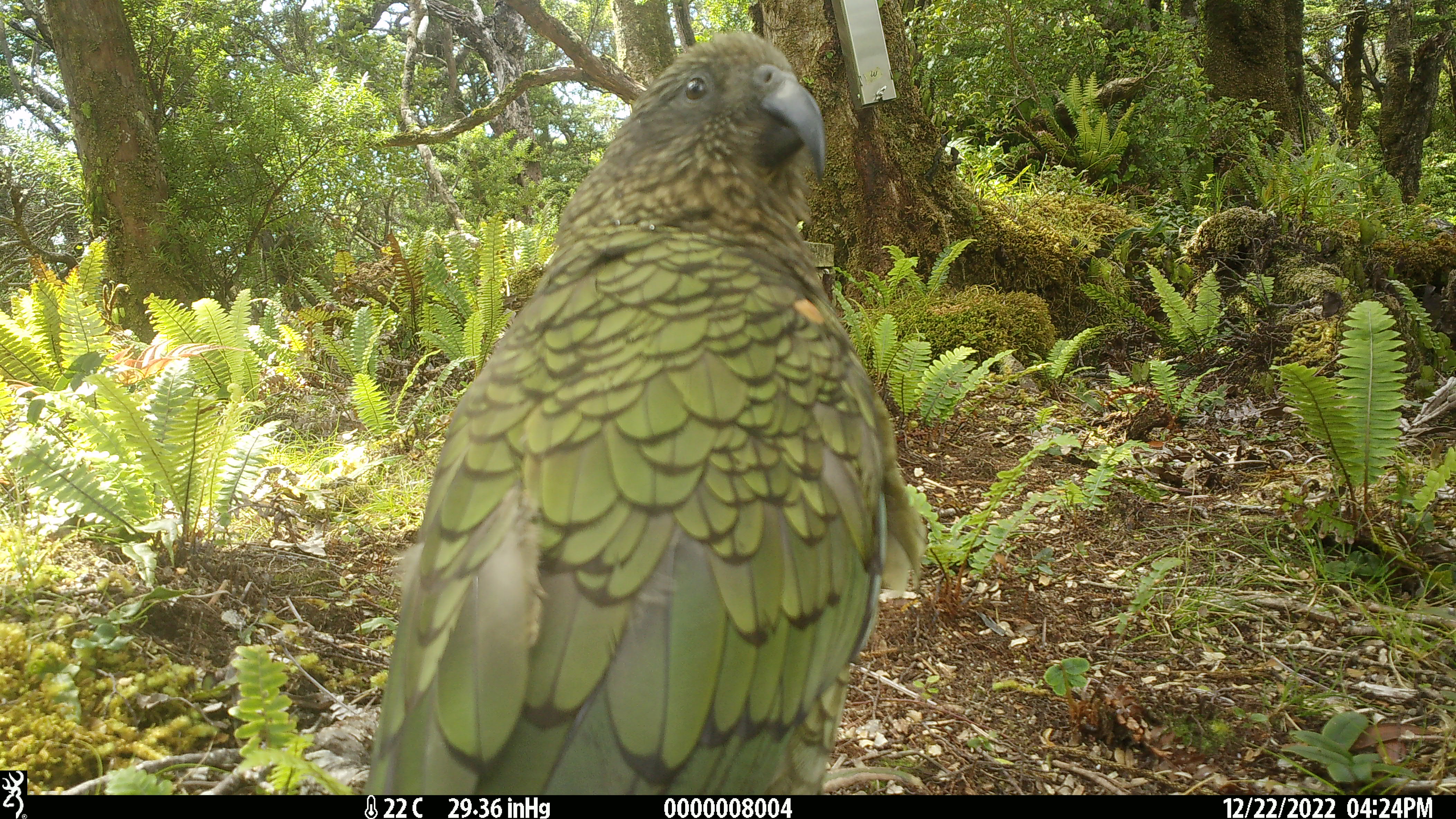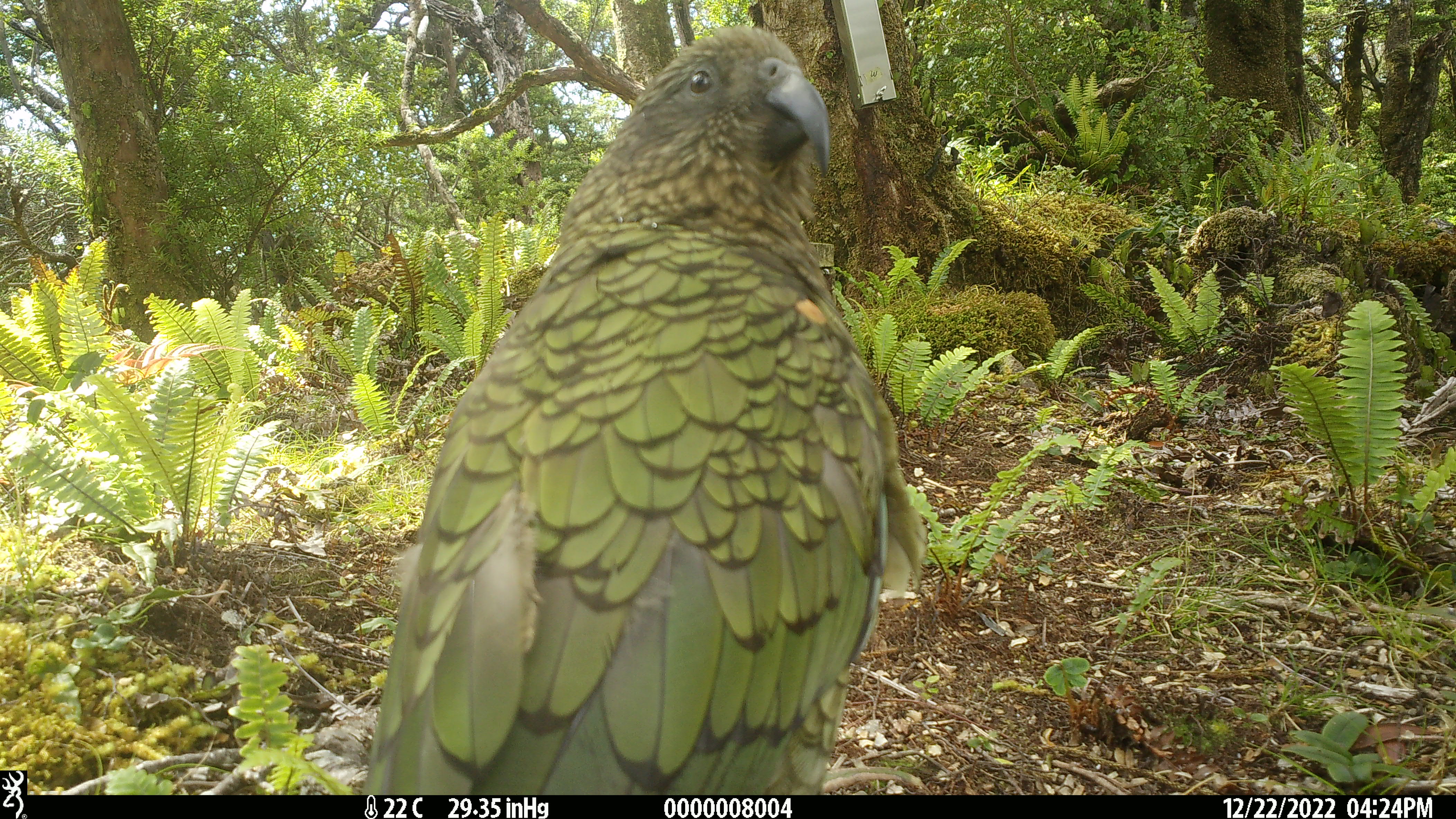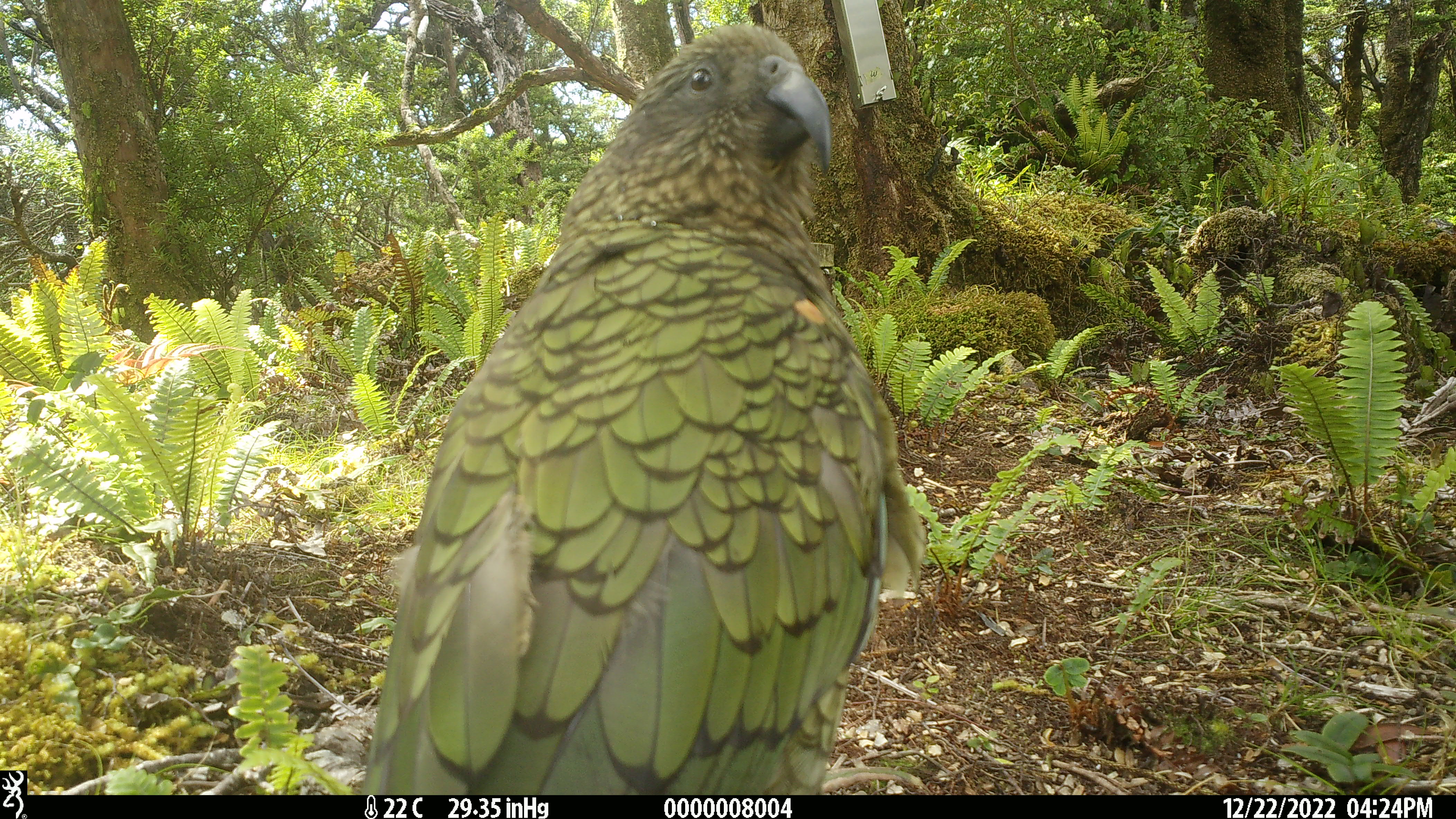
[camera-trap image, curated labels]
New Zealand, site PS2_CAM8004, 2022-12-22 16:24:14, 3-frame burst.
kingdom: Animalia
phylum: Chordata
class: Aves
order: Psittaciformes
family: Strigopidae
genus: Nestor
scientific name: Nestor notabilis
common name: kea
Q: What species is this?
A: Kea (Nestor notabilis).